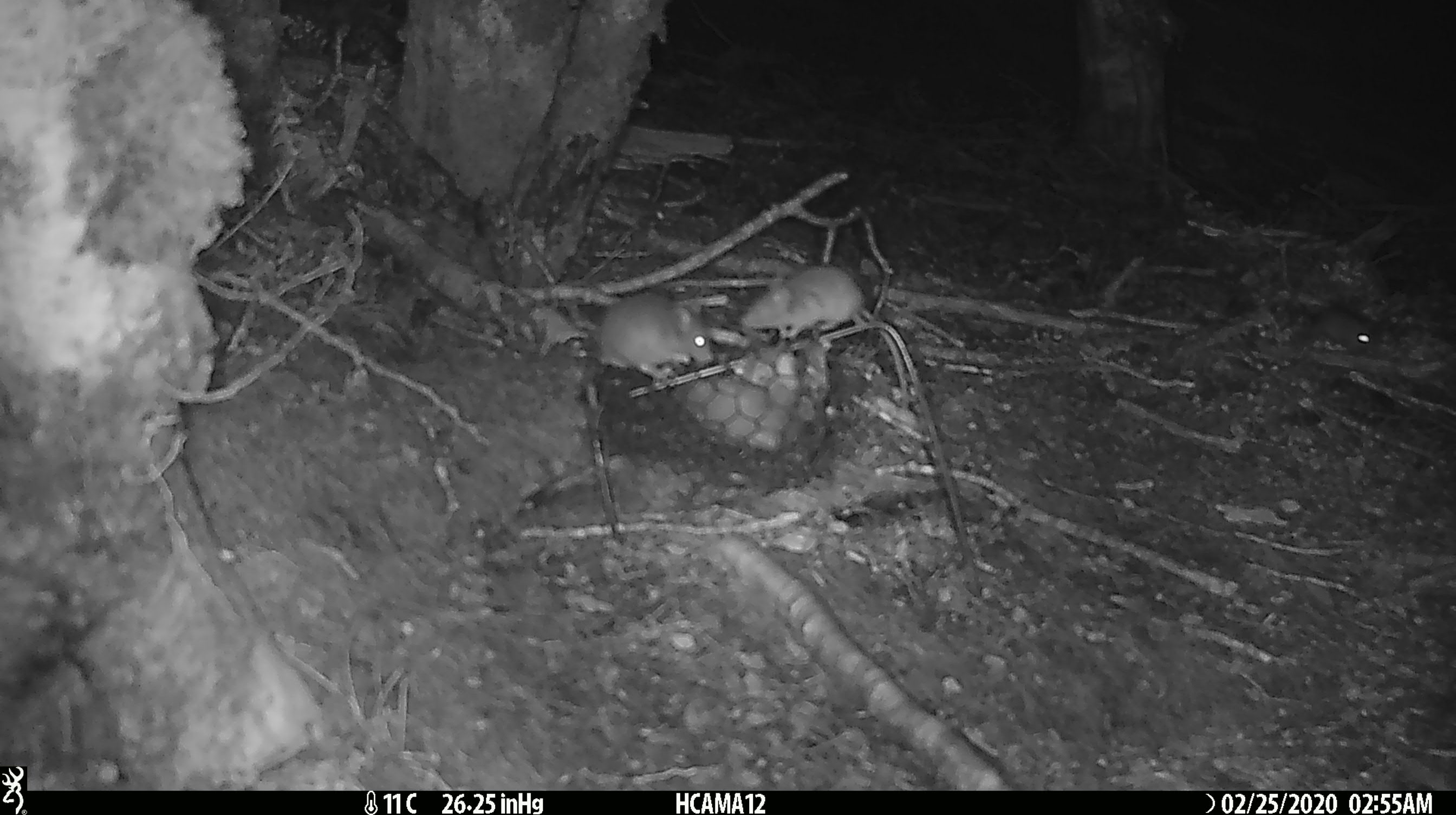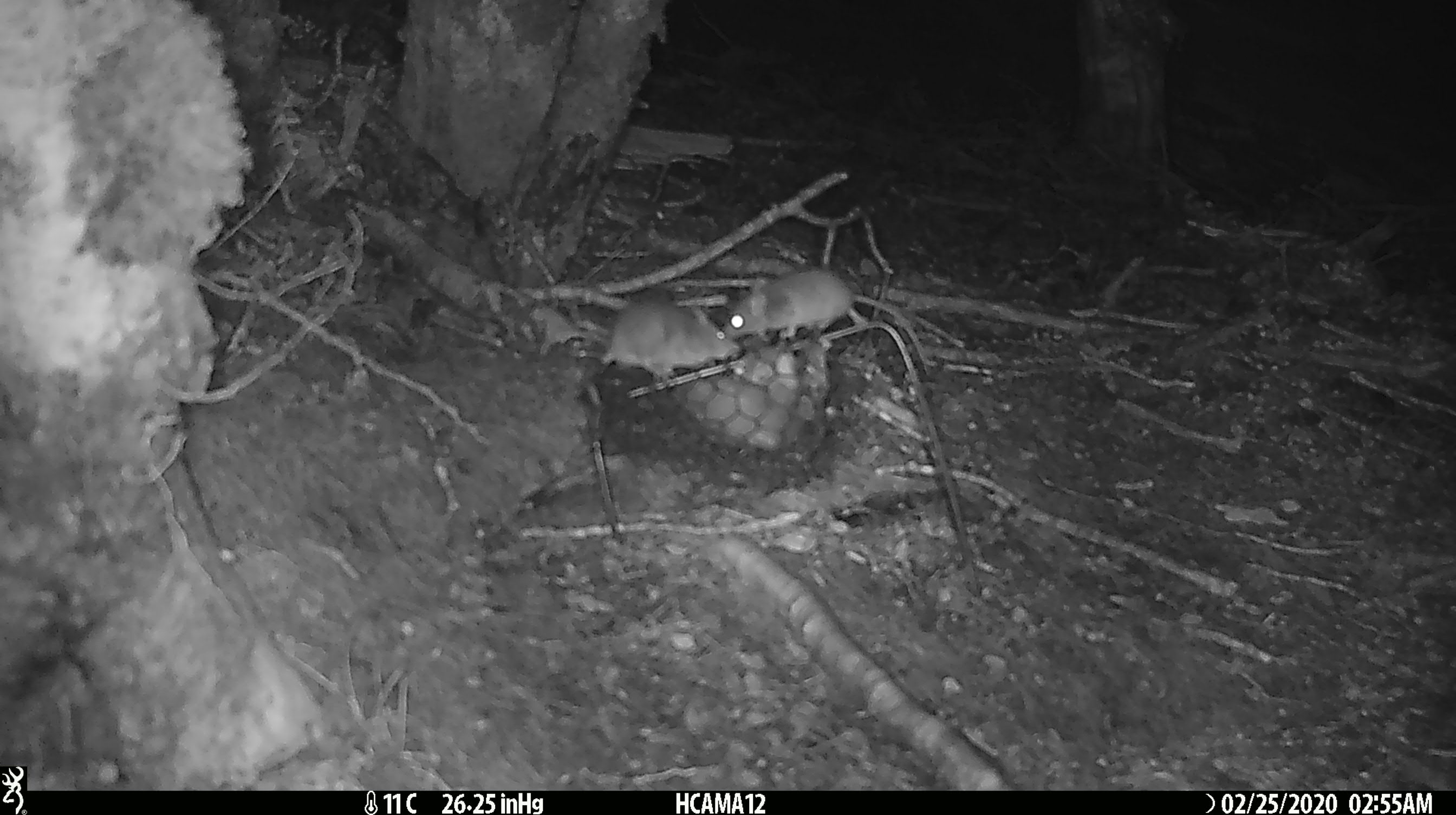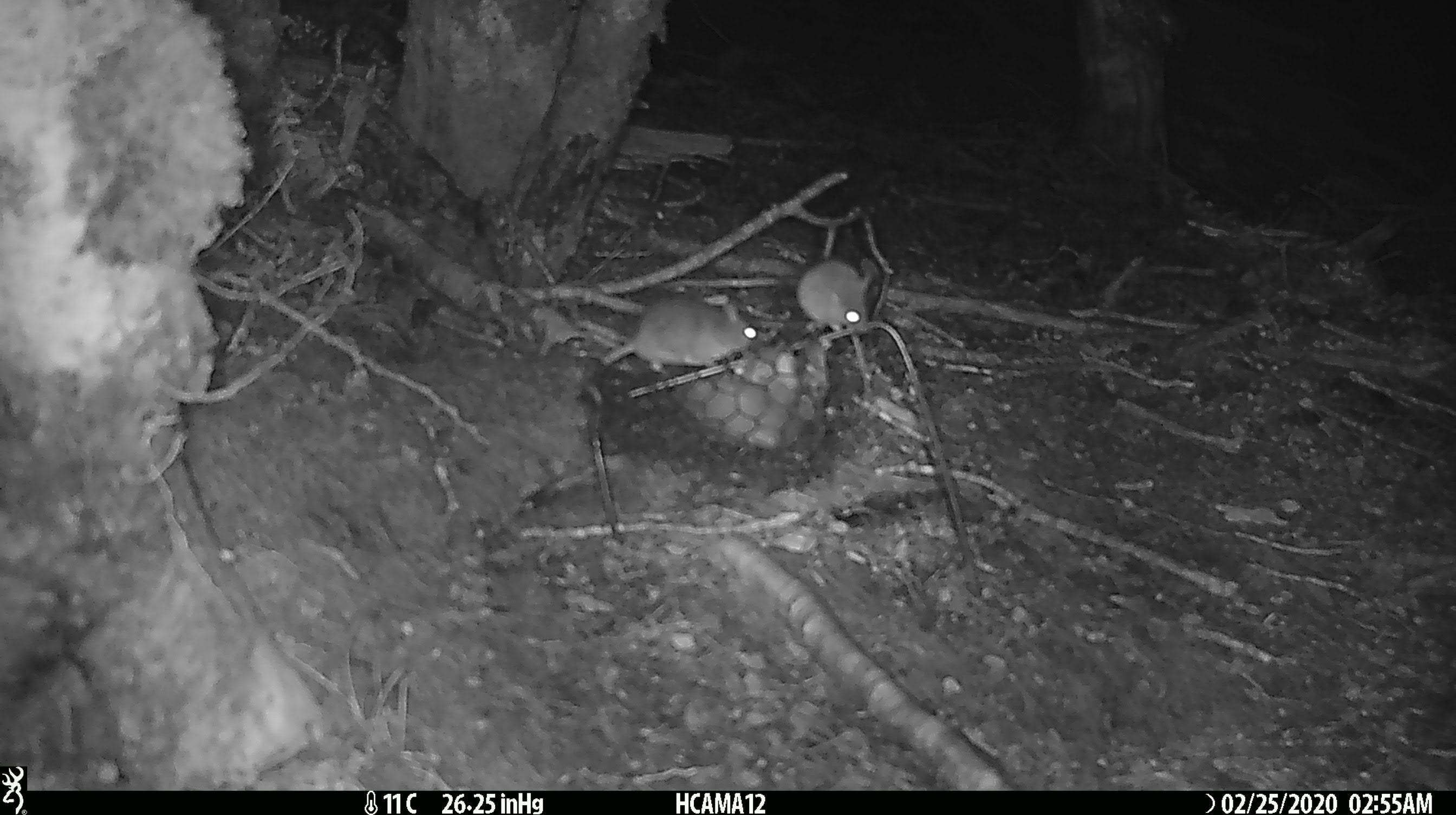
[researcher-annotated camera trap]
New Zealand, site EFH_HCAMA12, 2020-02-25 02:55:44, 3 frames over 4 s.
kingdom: Animalia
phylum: Chordata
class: Mammalia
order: Rodentia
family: Muridae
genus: Mus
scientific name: Mus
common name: mouse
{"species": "mouse (Mus)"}